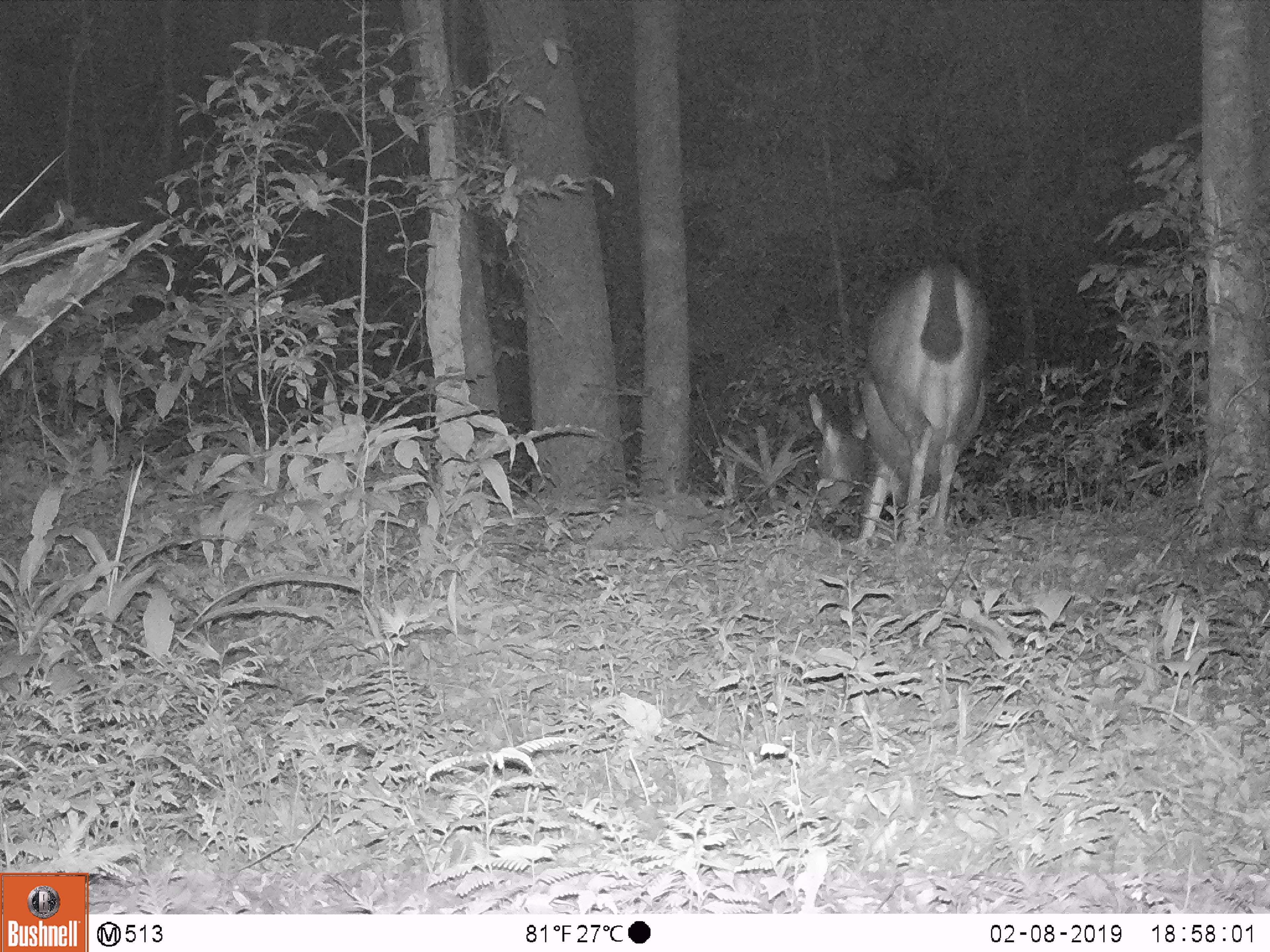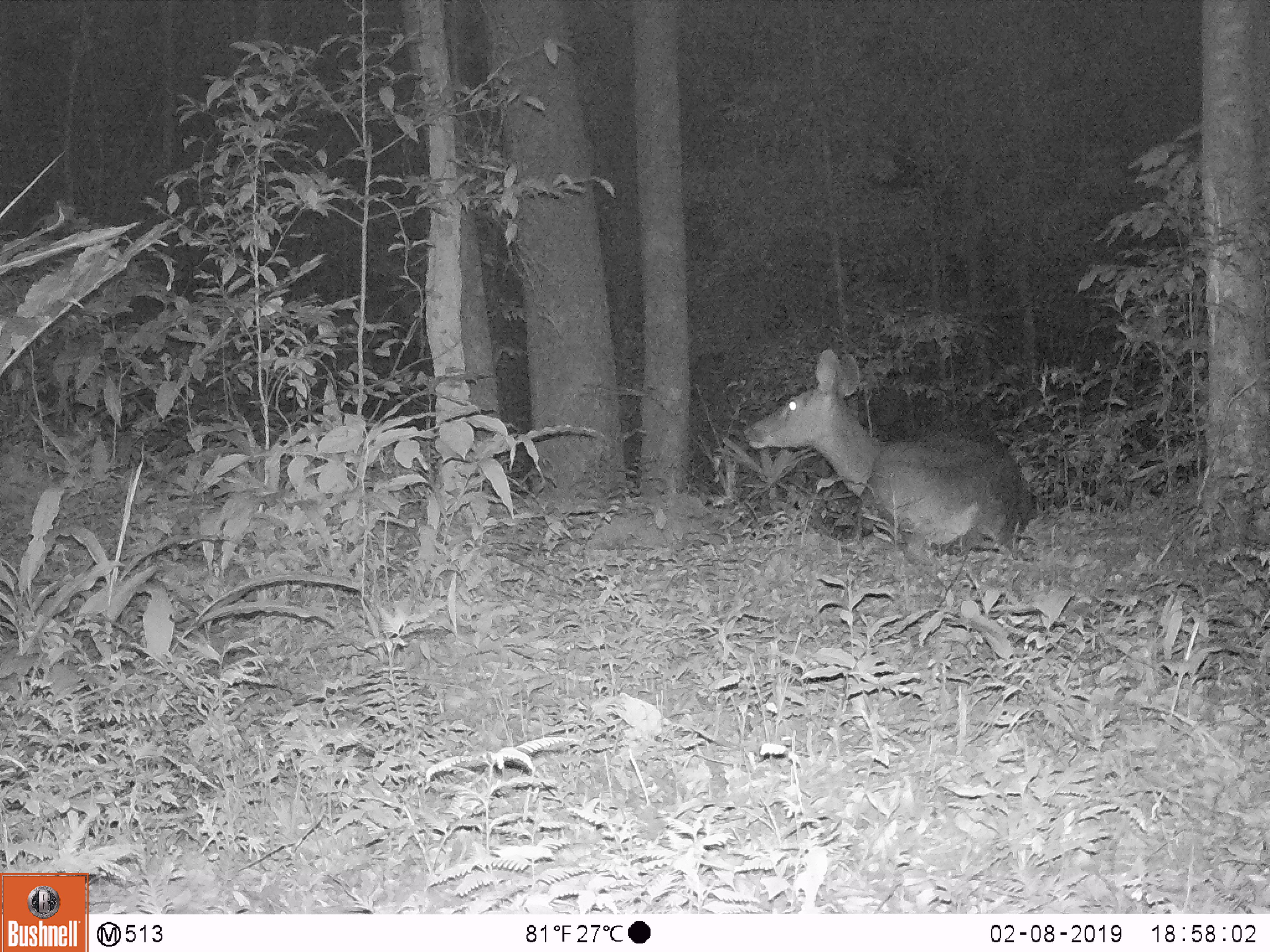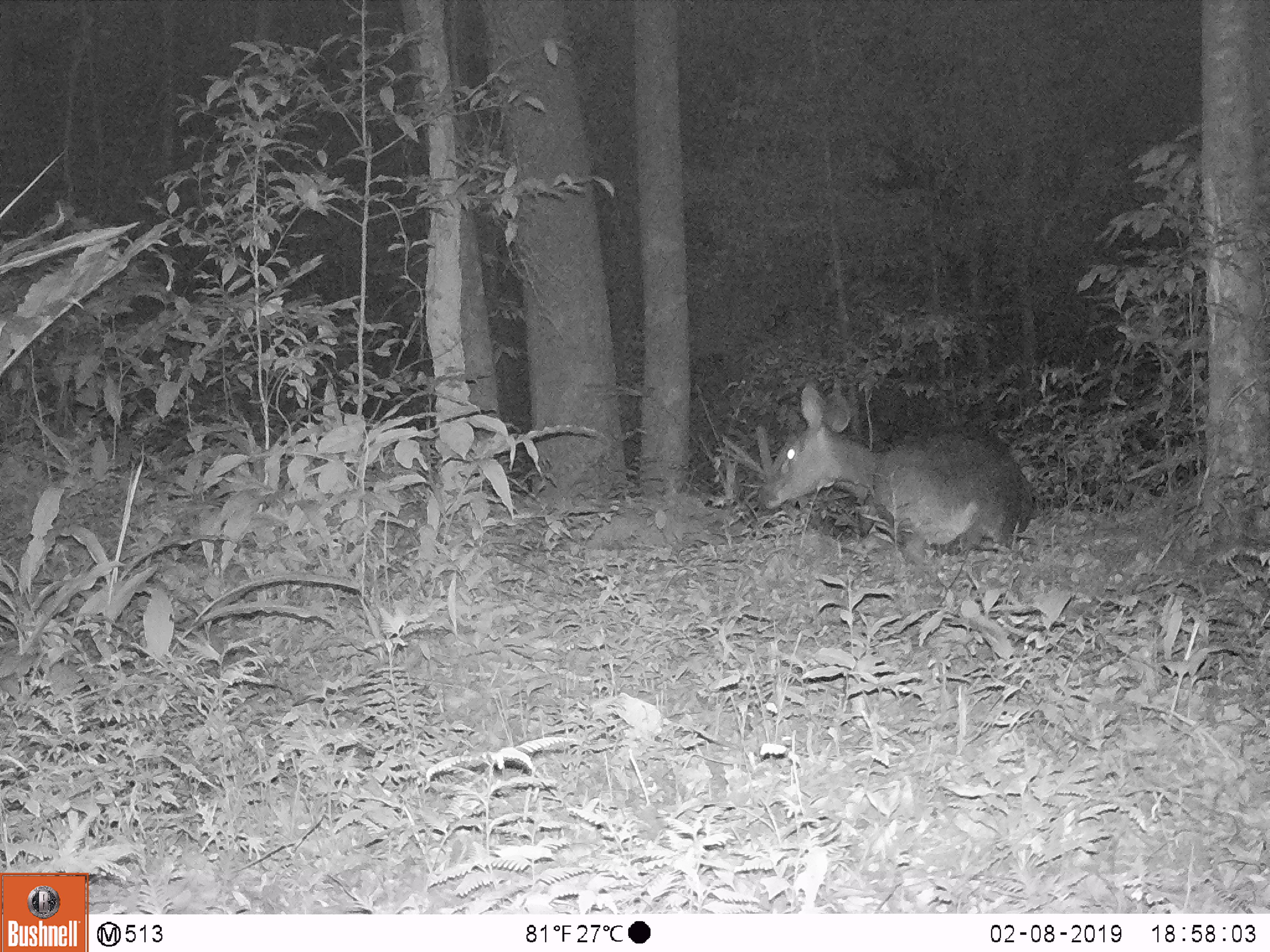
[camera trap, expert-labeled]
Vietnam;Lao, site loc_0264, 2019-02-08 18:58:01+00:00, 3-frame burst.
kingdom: Animalia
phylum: Chordata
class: Mammalia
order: Artiodactyla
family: Cervidae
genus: Rusa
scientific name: Rusa unicolor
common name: sambar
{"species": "sambar (Rusa unicolor)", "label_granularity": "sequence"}